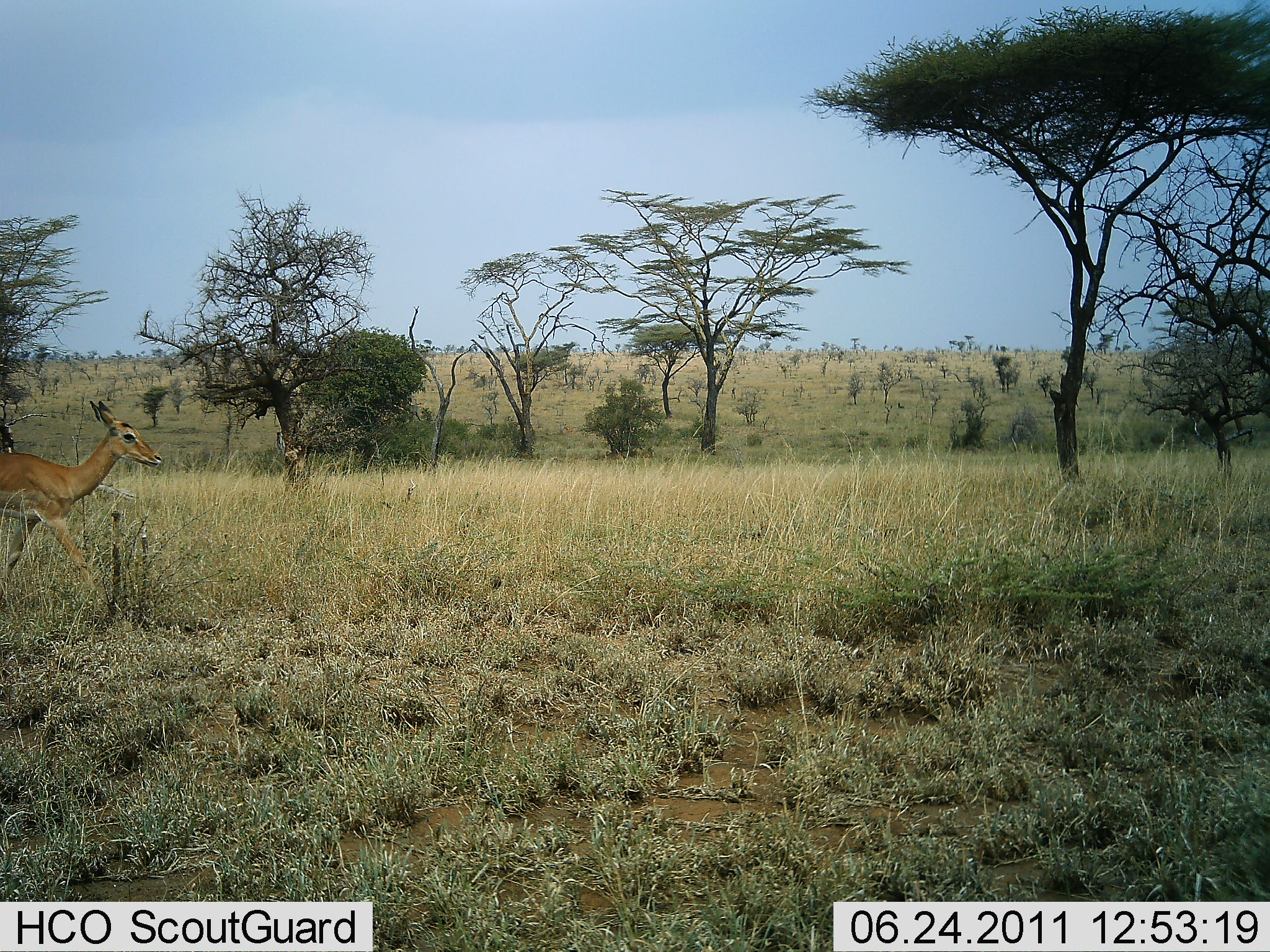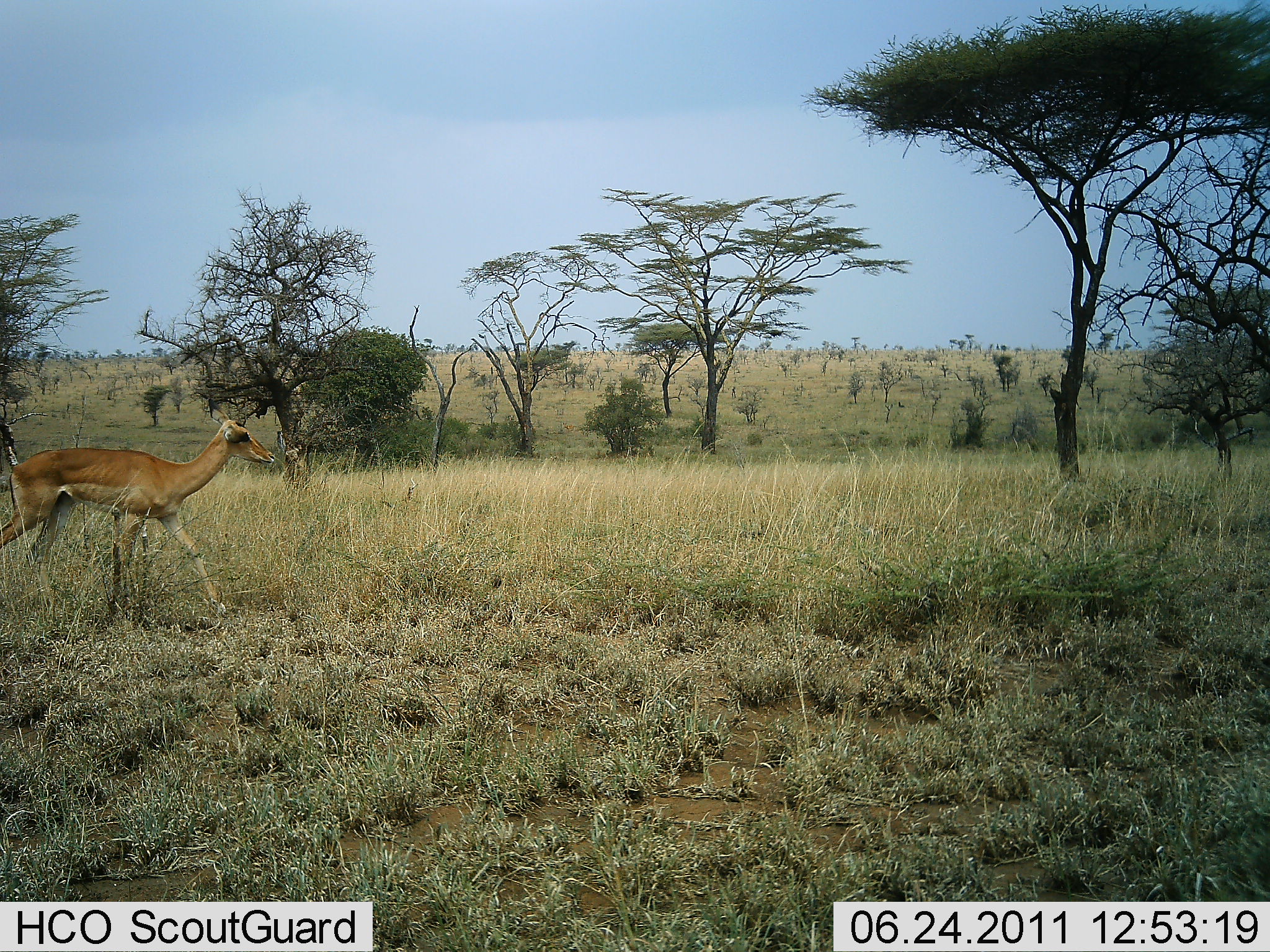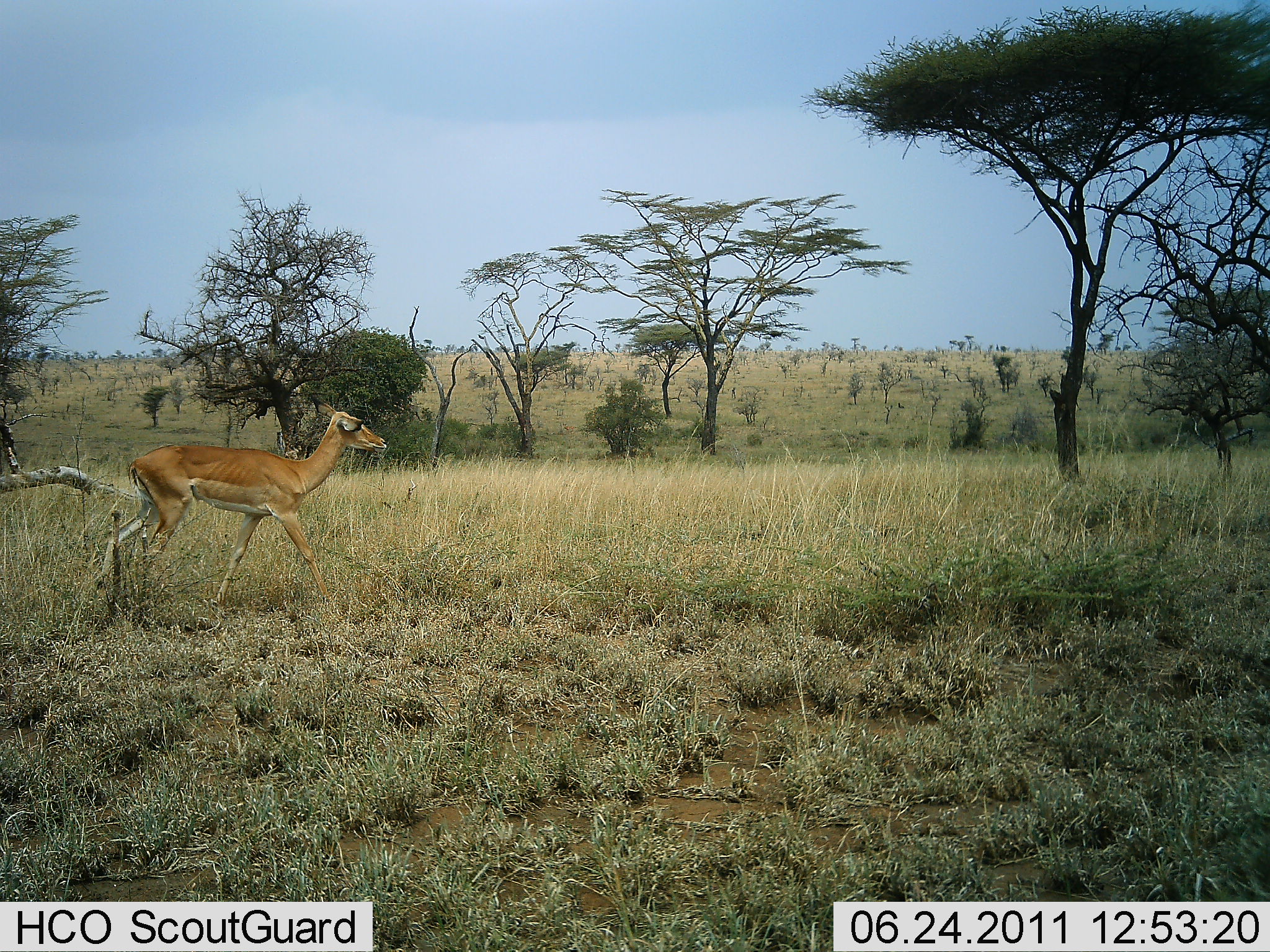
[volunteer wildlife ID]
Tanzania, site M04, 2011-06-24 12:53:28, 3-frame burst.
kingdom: Animalia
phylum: Chordata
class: Mammalia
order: Artiodactyla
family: Bovidae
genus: Aepyceros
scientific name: Aepyceros melampus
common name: impala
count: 1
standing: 0%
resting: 0%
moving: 100%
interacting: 0%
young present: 18%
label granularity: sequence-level